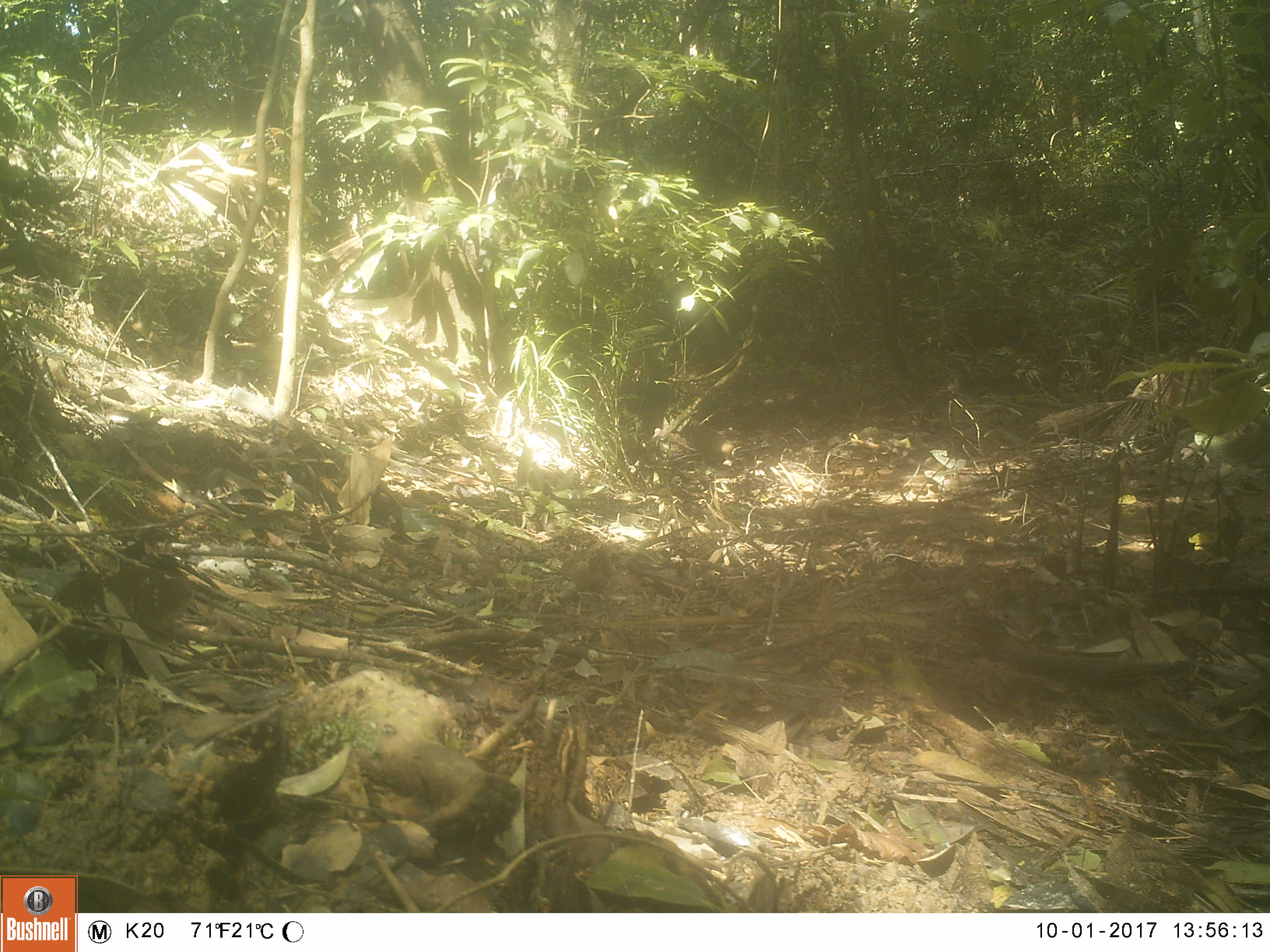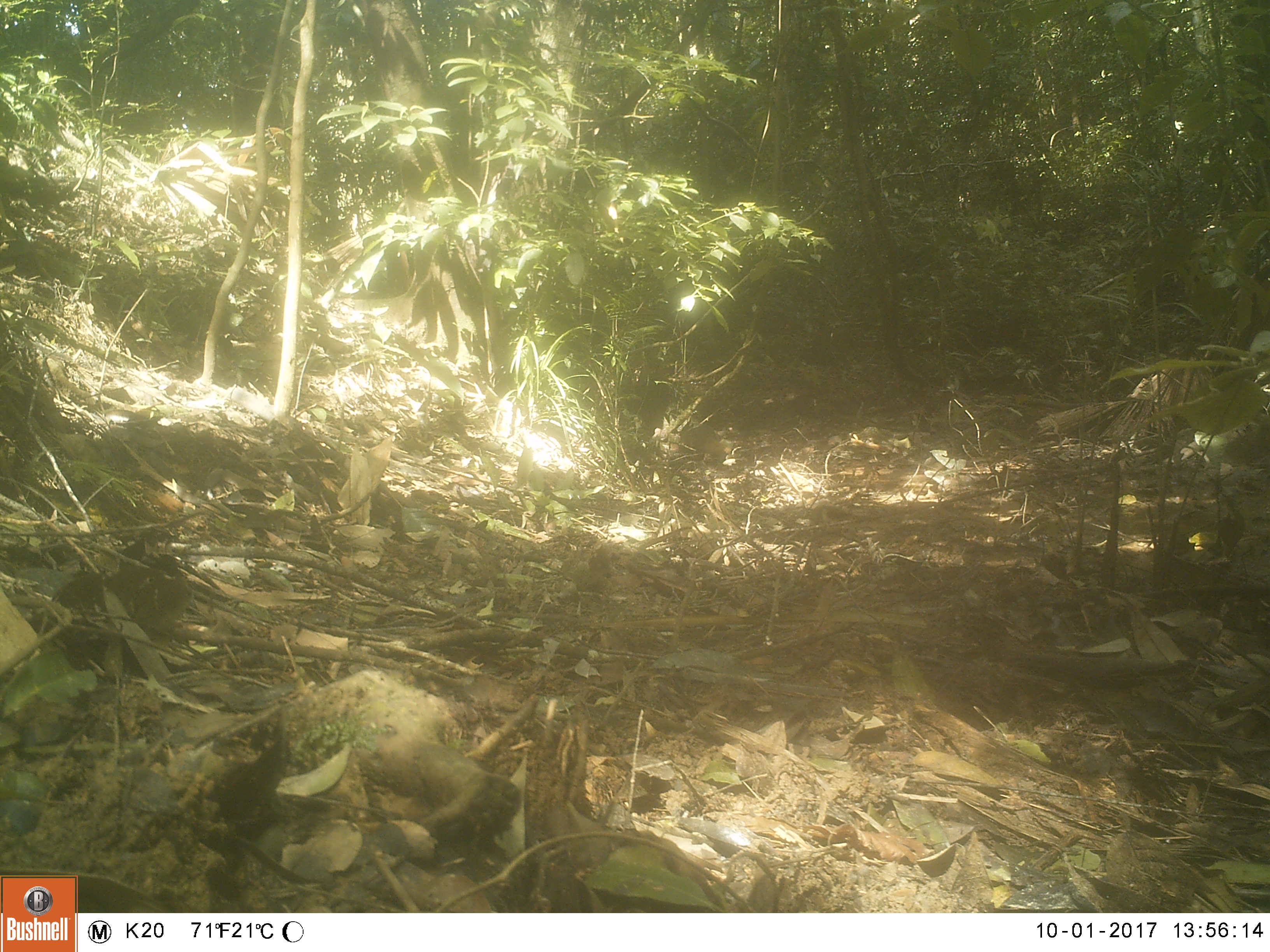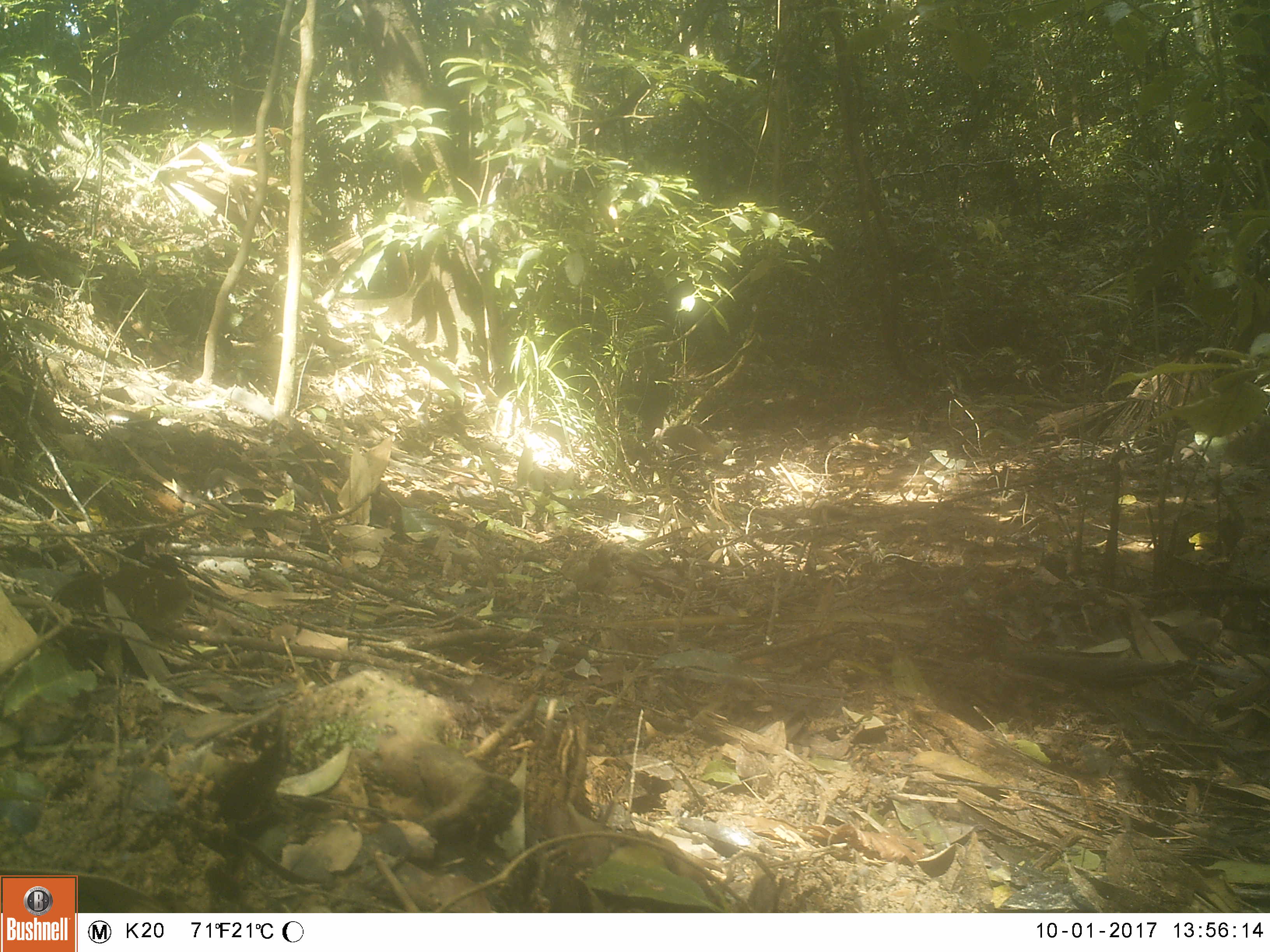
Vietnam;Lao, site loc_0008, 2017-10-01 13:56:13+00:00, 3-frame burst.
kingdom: Animalia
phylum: Chordata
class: Mammalia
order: Carnivora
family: Herpestidae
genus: Urva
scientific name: Urva urva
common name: crab-eating mongoose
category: crab eating mongoose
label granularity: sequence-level